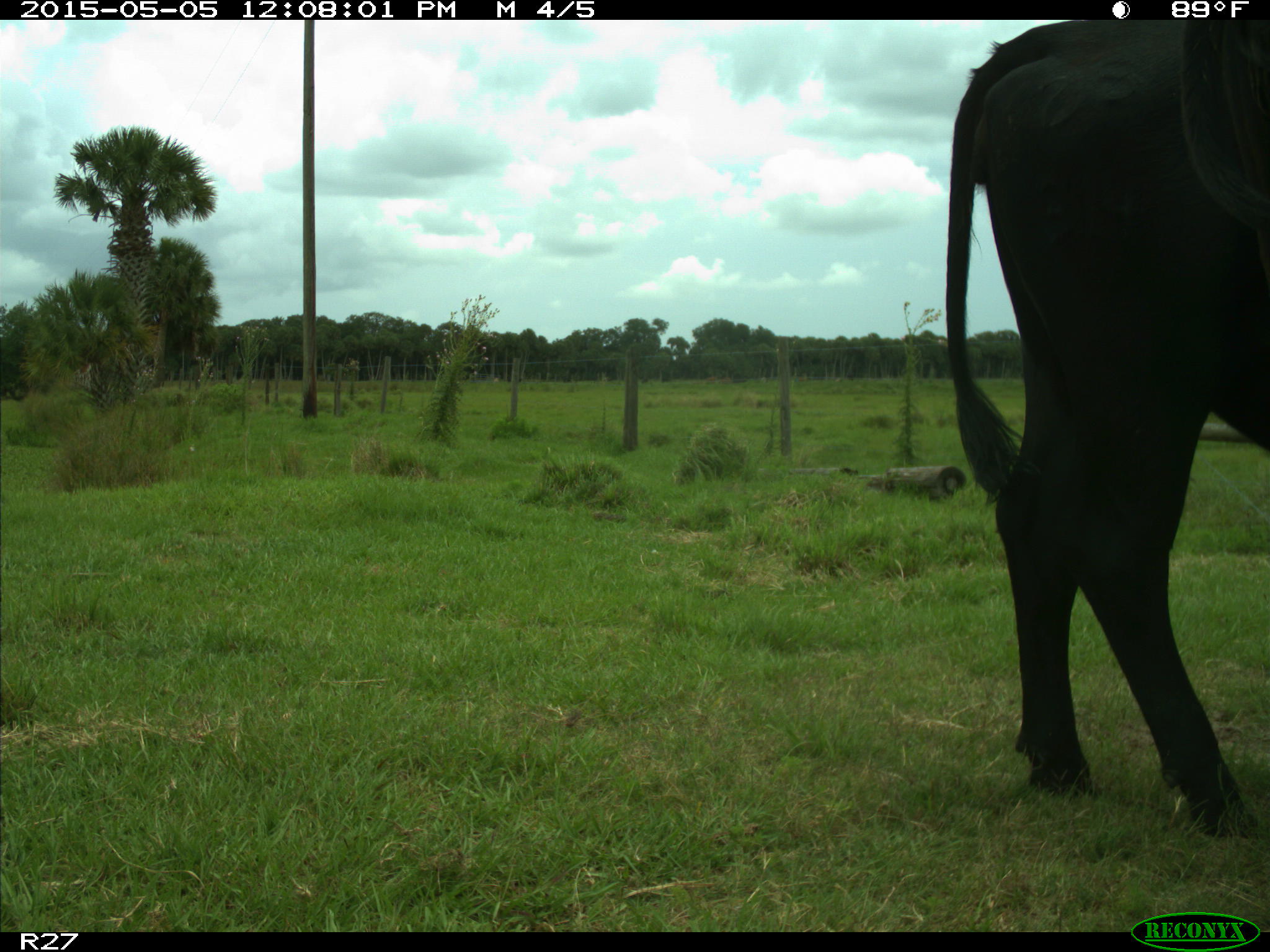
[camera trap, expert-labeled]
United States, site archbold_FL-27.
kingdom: Animalia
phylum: Chordata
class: Mammalia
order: Artiodactyla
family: Bovidae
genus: Bos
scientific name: Bos taurus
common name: domestic cow